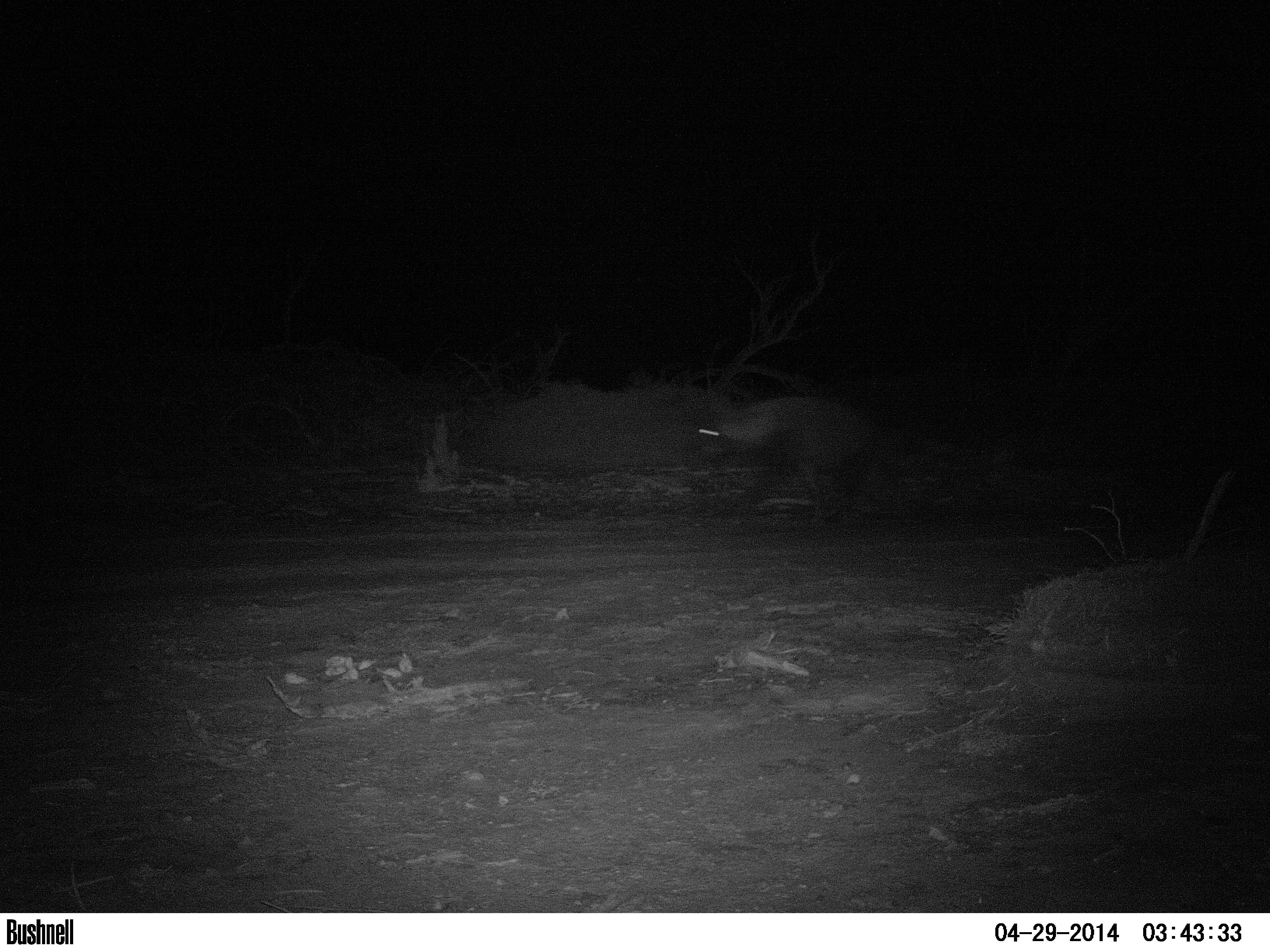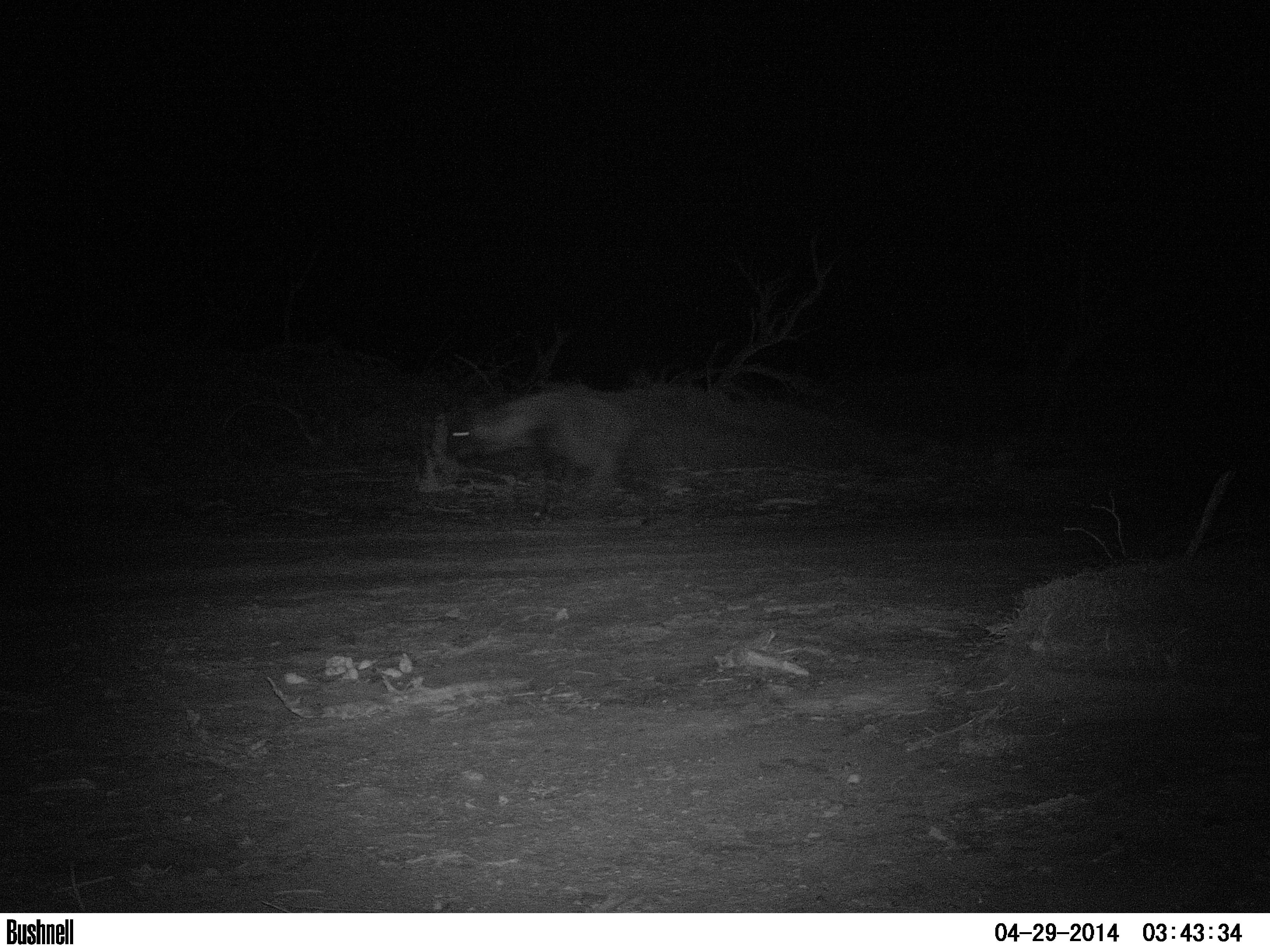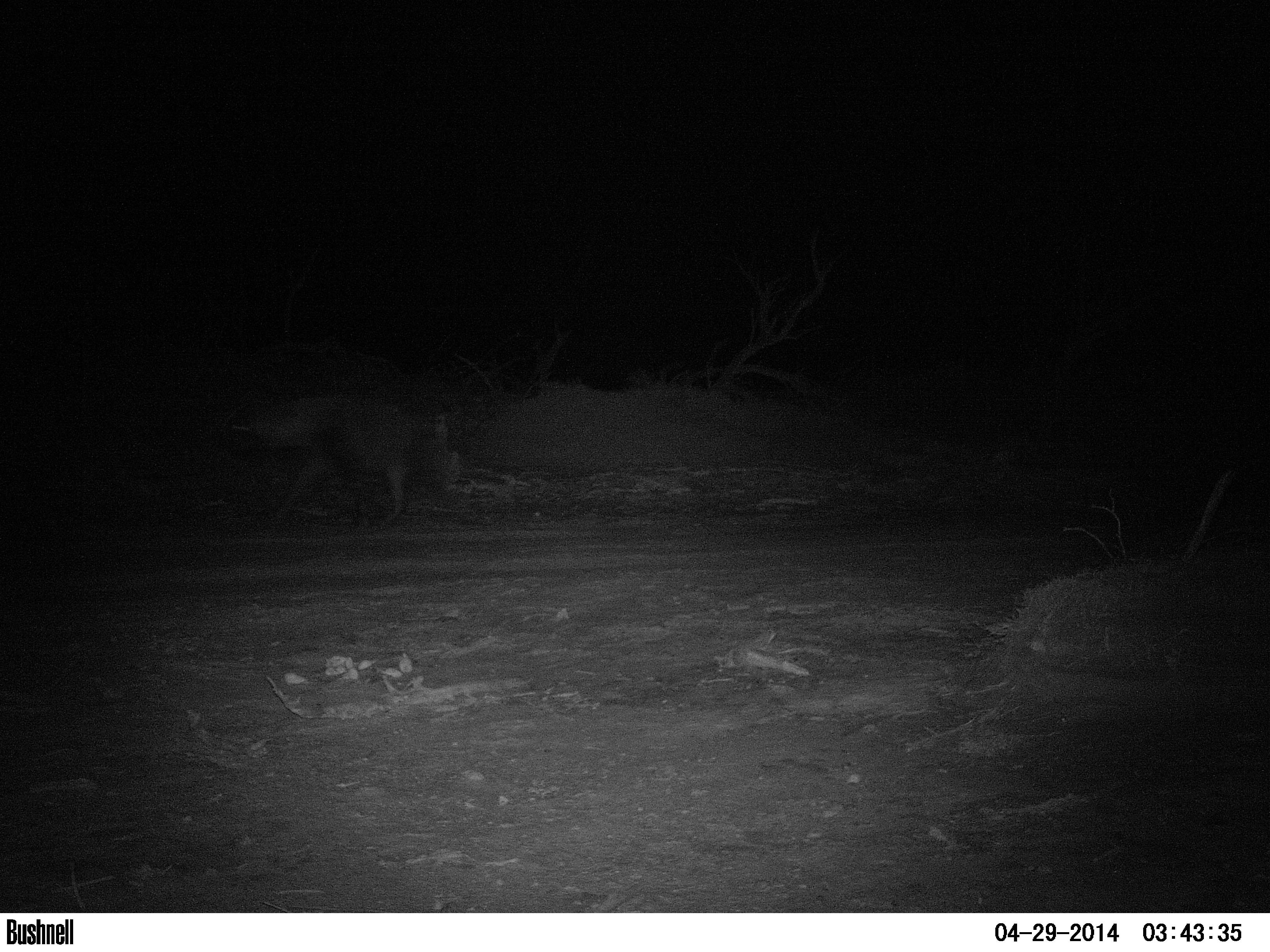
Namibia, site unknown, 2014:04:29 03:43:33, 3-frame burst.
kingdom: Animalia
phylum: Chordata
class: Mammalia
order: Carnivora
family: Hyaenidae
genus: Parahyaena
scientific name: Parahyaena brunnea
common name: brown hyena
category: hyaena brunnea